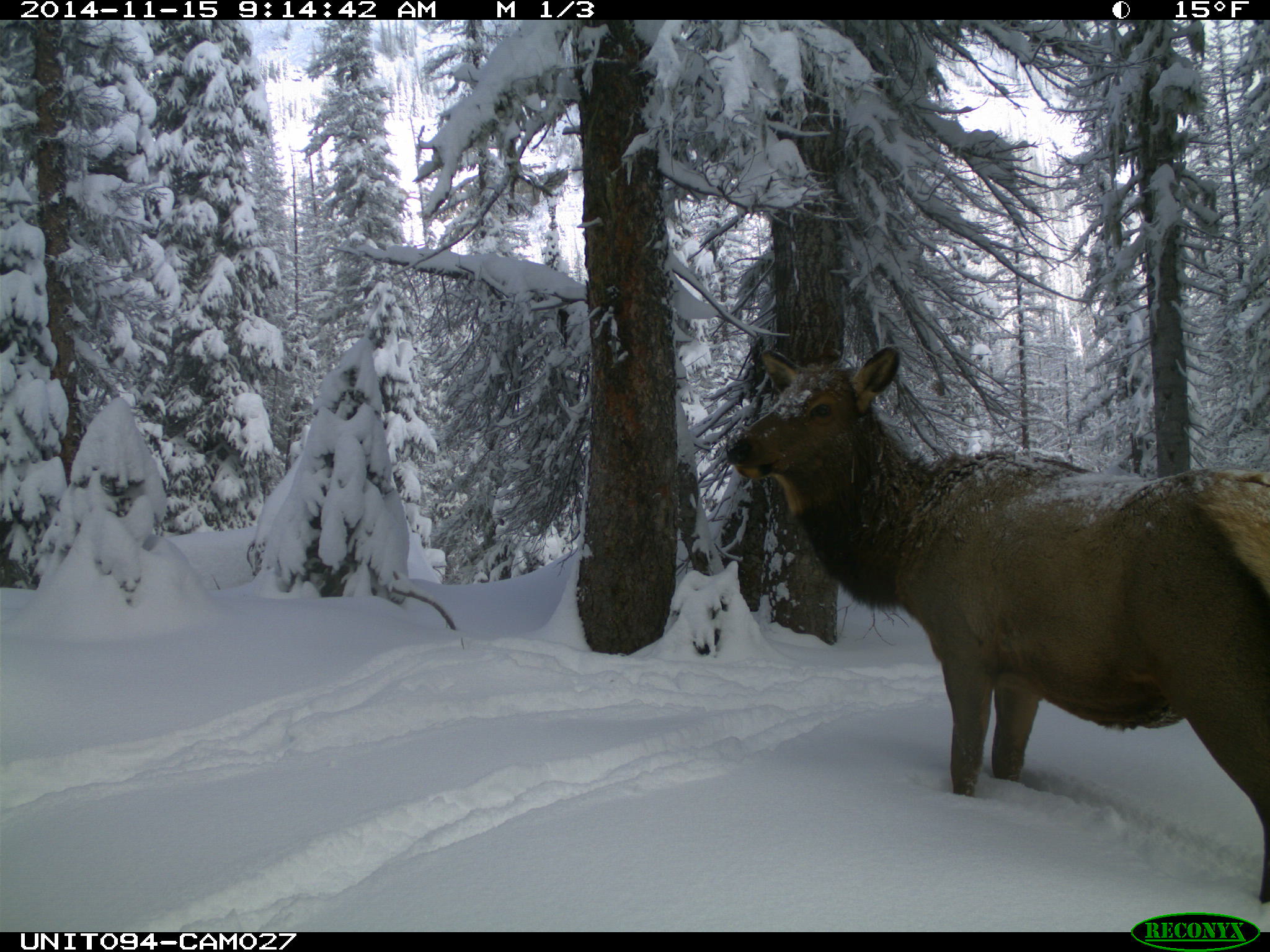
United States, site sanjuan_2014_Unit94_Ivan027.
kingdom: Animalia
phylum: Chordata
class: Mammalia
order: Artiodactyla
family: Cervidae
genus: Cervus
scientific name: Cervus elaphus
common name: red deer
Cervus elaphus (red deer).